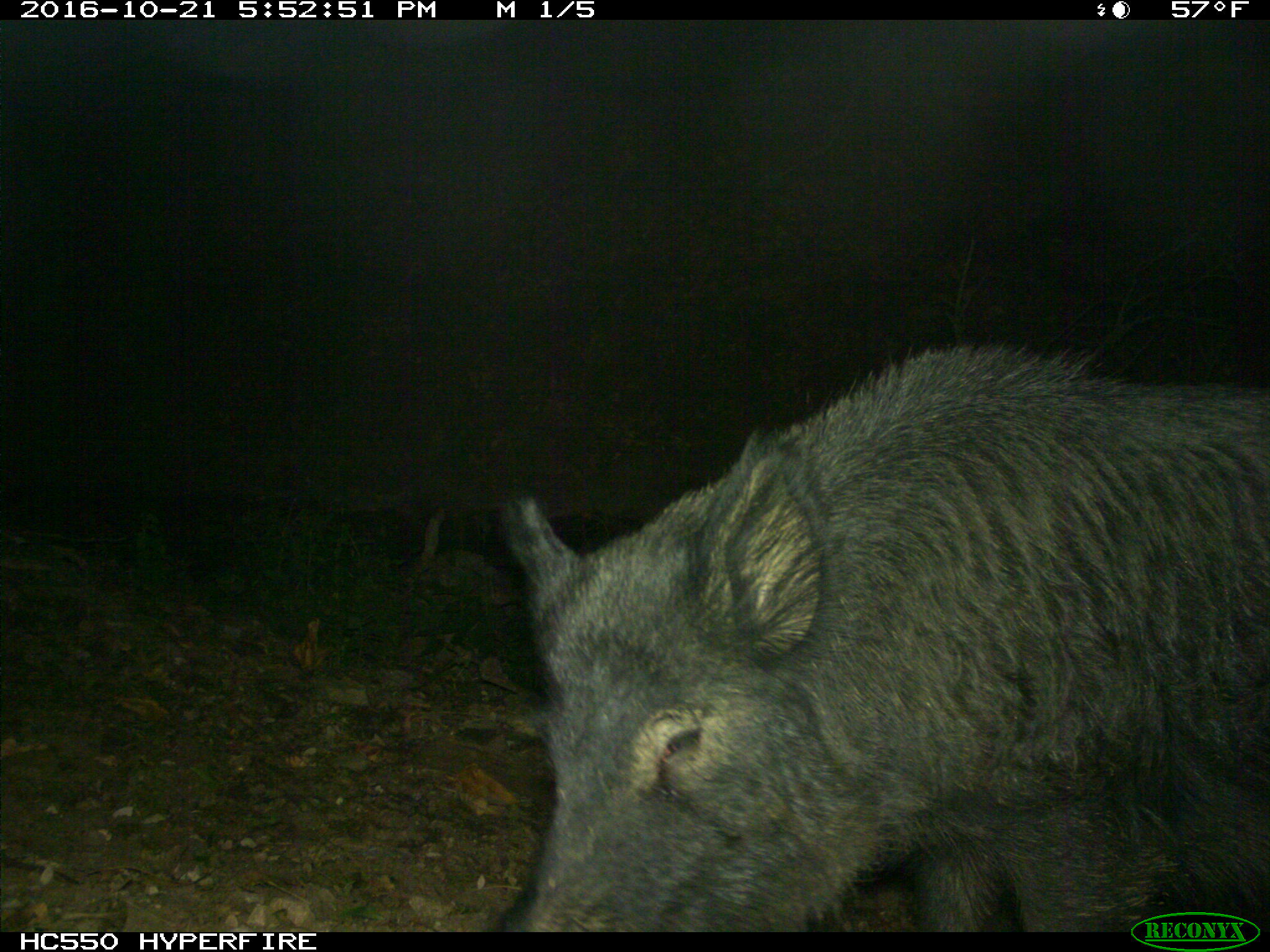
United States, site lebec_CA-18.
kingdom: Animalia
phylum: Chordata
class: Mammalia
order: Artiodactyla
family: Suidae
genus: Sus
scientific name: Sus scrofa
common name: wild boar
Sus scrofa (wild boar).